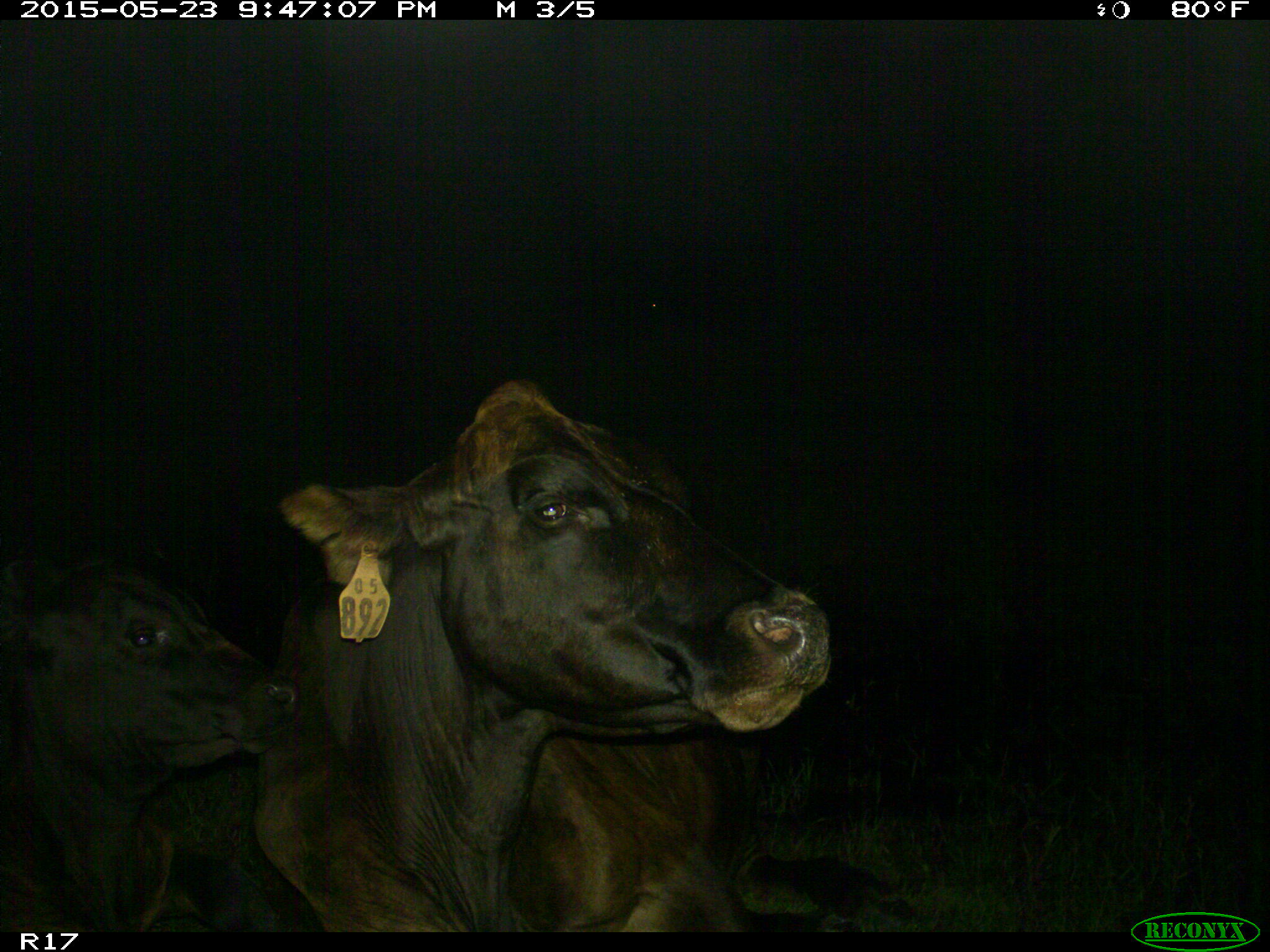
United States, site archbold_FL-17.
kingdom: Animalia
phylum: Chordata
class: Mammalia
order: Artiodactyla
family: Bovidae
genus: Bos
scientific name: Bos taurus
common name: domestic cow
Bos taurus (domestic cow).